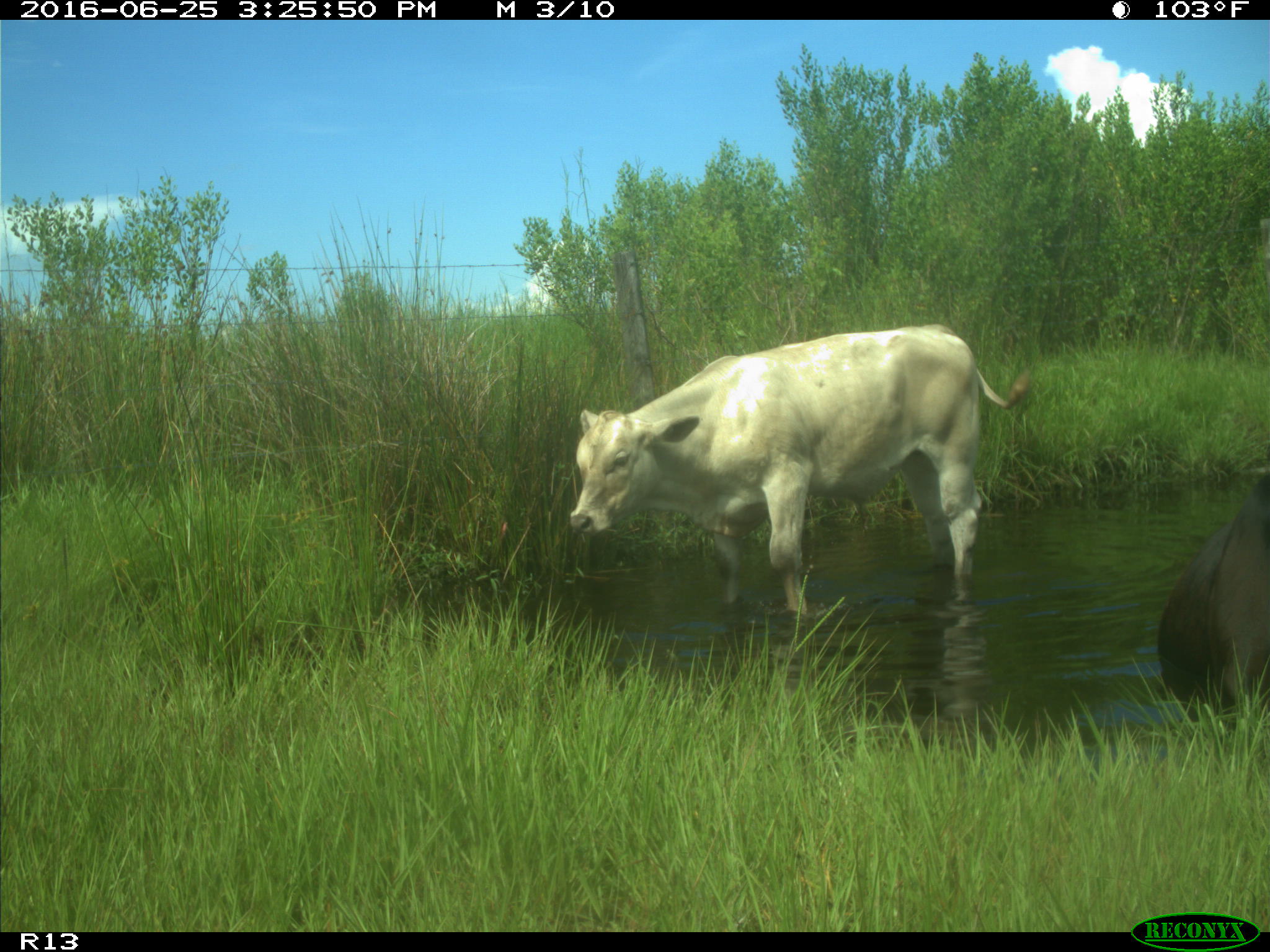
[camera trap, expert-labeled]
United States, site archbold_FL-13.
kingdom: Animalia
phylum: Chordata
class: Mammalia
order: Artiodactyla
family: Bovidae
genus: Bos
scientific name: Bos taurus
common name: domestic cow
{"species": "Bos taurus (domestic cow)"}